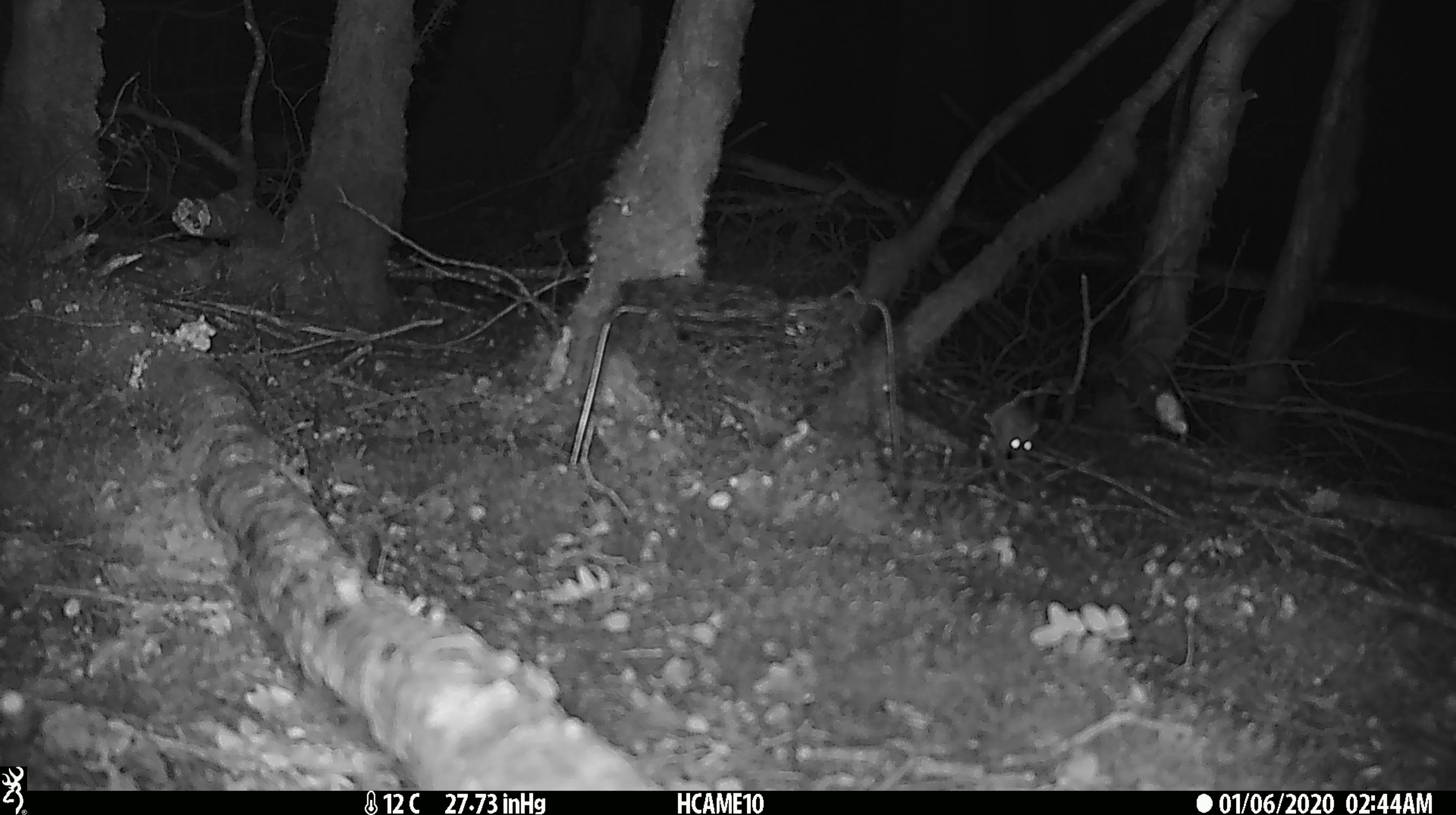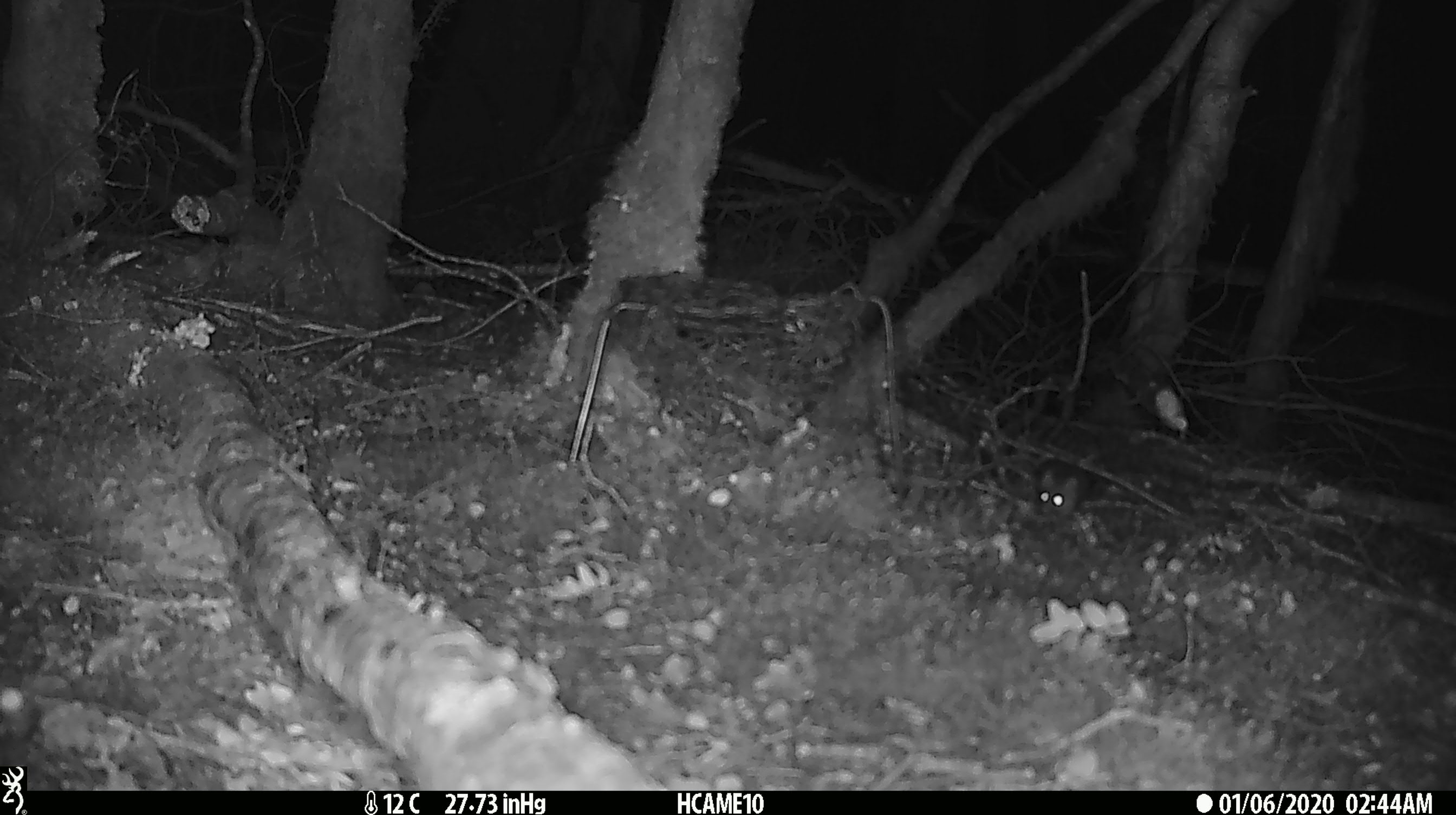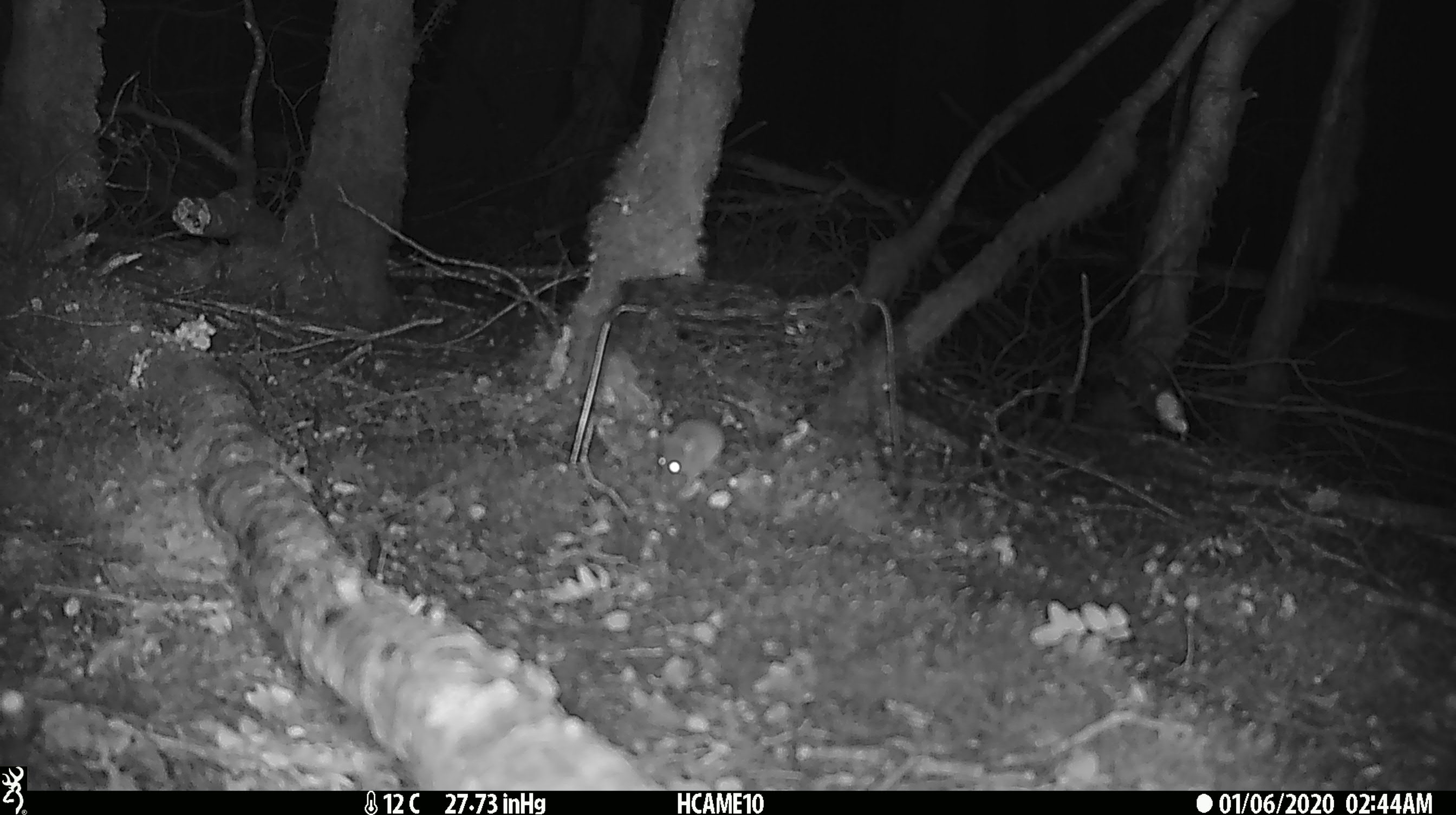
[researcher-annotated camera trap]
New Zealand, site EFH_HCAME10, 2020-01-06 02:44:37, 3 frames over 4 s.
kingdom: Animalia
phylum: Chordata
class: Mammalia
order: Rodentia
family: Muridae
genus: Mus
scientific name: Mus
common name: mouse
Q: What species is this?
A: Mouse (Mus).